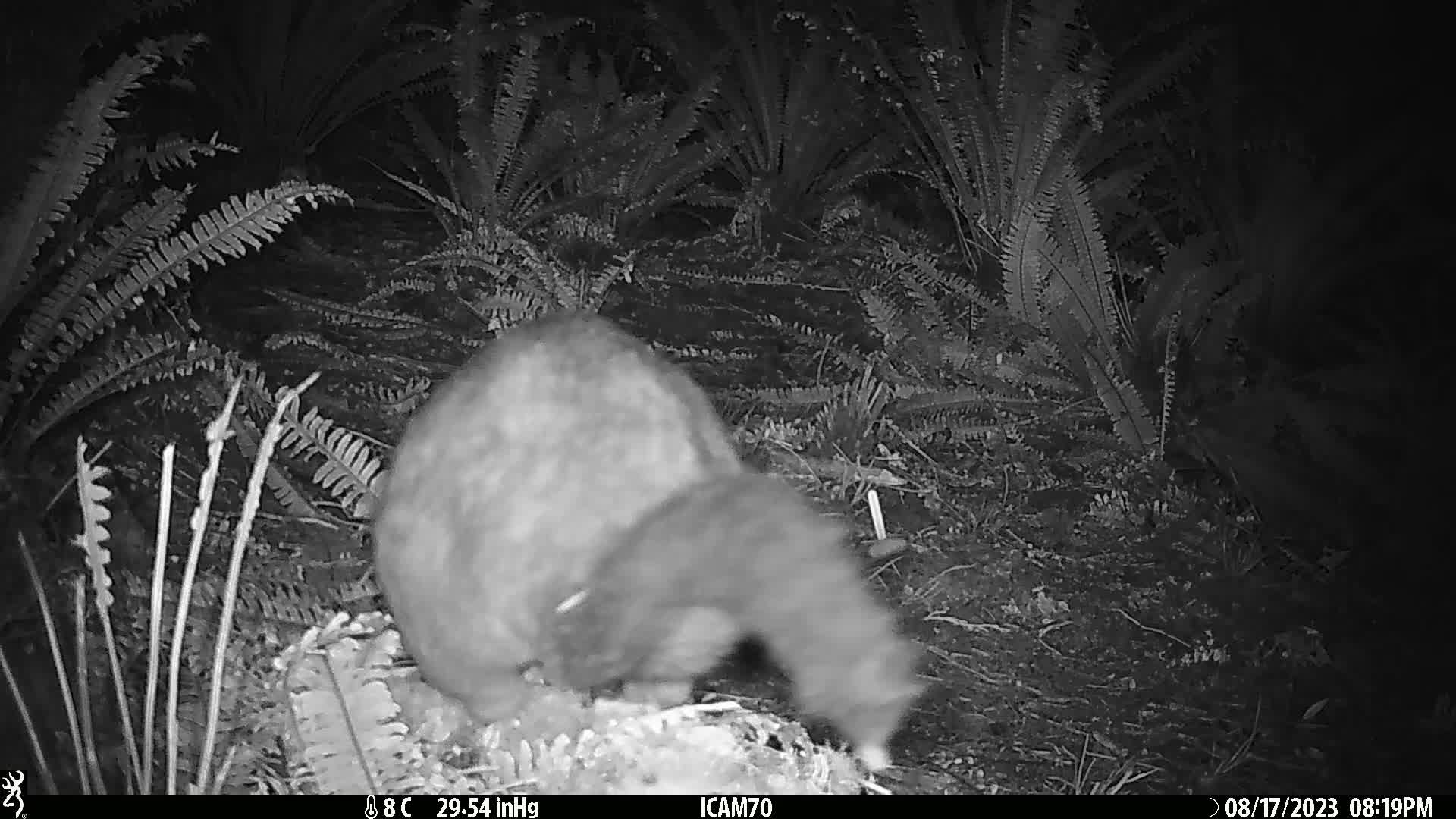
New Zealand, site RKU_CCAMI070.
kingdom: Animalia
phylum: Chordata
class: Mammalia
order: Diprotodontia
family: Phalangeridae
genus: Trichosurus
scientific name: Trichosurus vulpecula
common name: common brushtail possum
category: possum